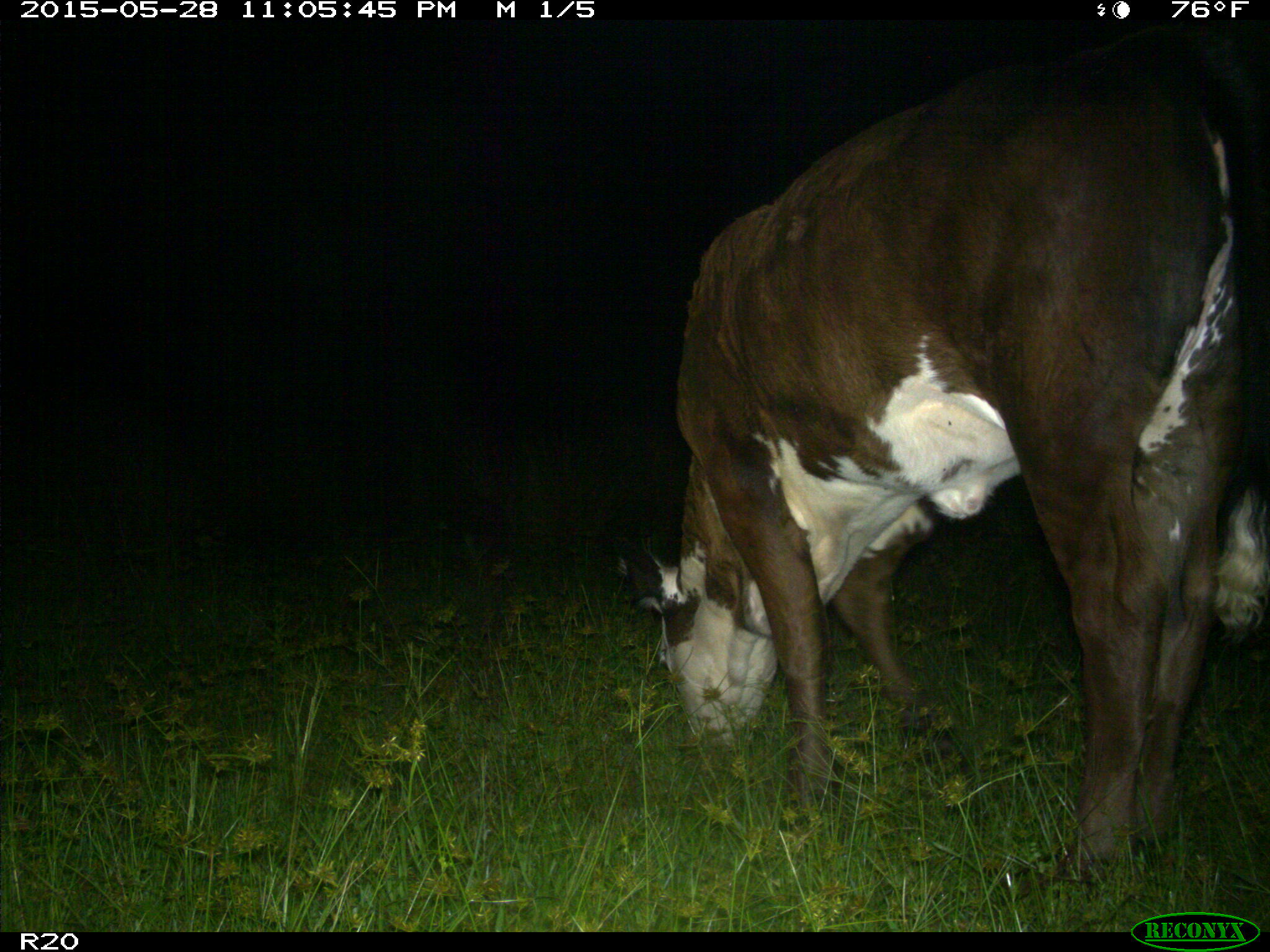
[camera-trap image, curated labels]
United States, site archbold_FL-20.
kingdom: Animalia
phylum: Chordata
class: Mammalia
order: Artiodactyla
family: Bovidae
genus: Bos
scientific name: Bos taurus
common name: domestic cow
Bos taurus (domestic cow).